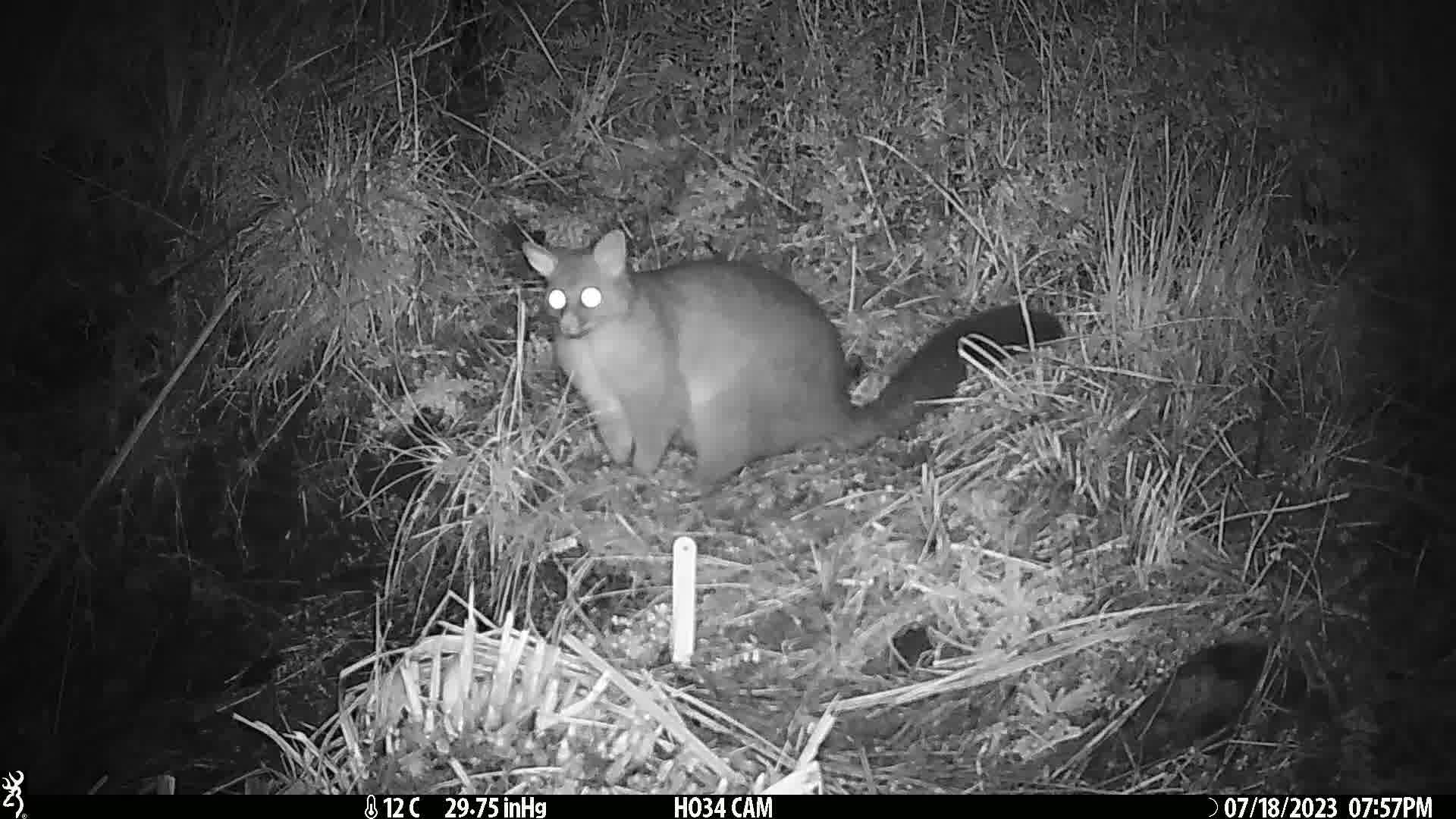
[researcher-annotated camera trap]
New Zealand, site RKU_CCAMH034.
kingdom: Animalia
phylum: Chordata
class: Mammalia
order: Diprotodontia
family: Phalangeridae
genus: Trichosurus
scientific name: Trichosurus vulpecula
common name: common brushtail possum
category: possum